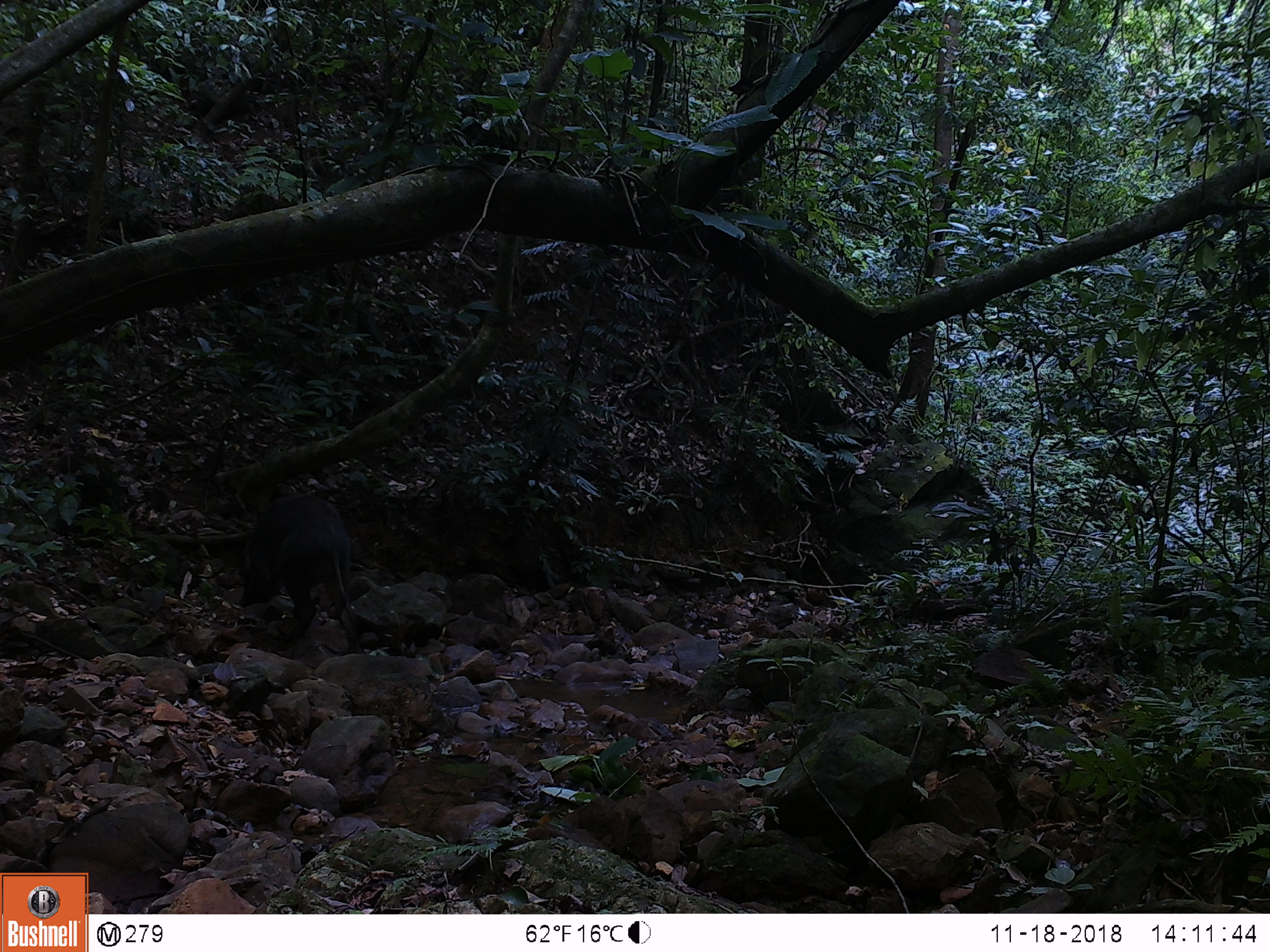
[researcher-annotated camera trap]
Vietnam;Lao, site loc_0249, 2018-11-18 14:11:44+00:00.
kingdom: Animalia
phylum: Chordata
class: Mammalia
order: Artiodactyla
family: Suidae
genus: Sus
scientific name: Sus scrofa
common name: eurasian wild pig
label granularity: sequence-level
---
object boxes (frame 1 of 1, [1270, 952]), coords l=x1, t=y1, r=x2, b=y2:
eurasian wild pig: l=237, t=493, r=367, b=655